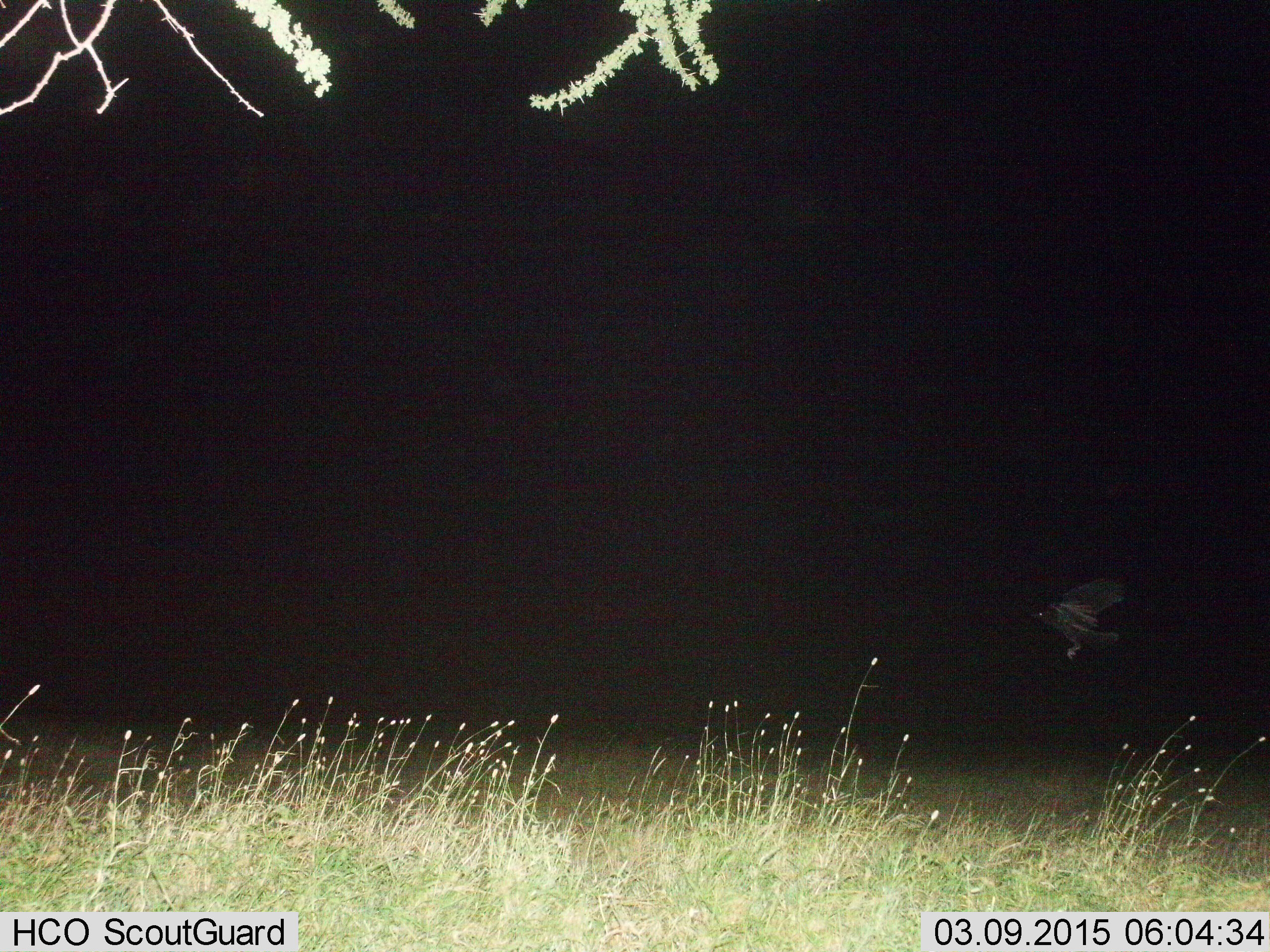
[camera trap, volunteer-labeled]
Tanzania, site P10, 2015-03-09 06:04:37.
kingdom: Animalia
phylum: Chordata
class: Aves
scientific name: Aves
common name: bird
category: otherbird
Otherbird (bird) (Aves), count 1. Behavior (volunteer vote fractions): standing 0%, resting 0%, moving 100%, interacting 0%. Young present (vote fraction): 0%. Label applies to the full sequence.